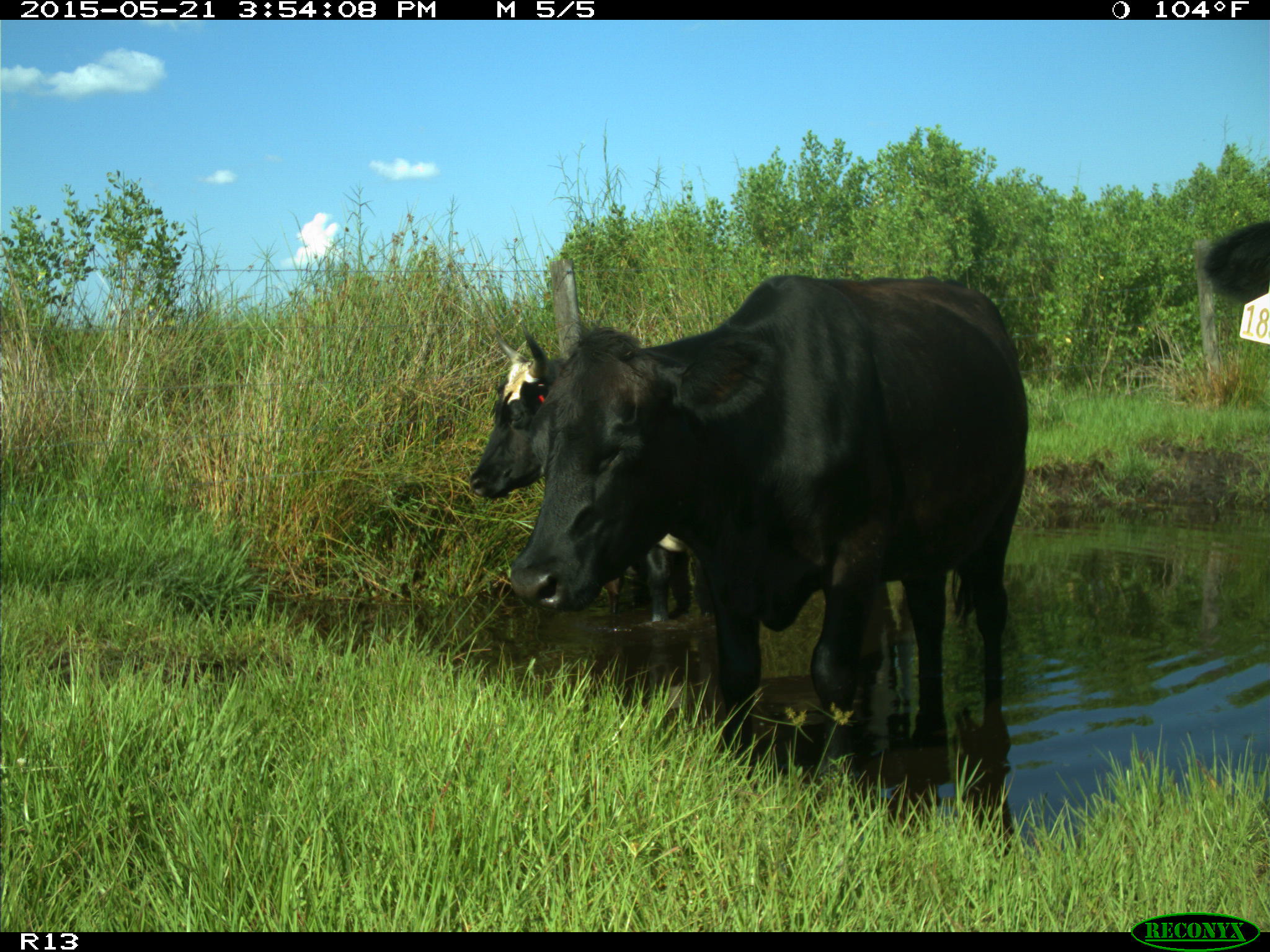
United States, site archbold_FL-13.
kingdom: Animalia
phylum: Chordata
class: Mammalia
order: Artiodactyla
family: Bovidae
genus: Bos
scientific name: Bos taurus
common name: domestic cow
Bos taurus (domestic cow).